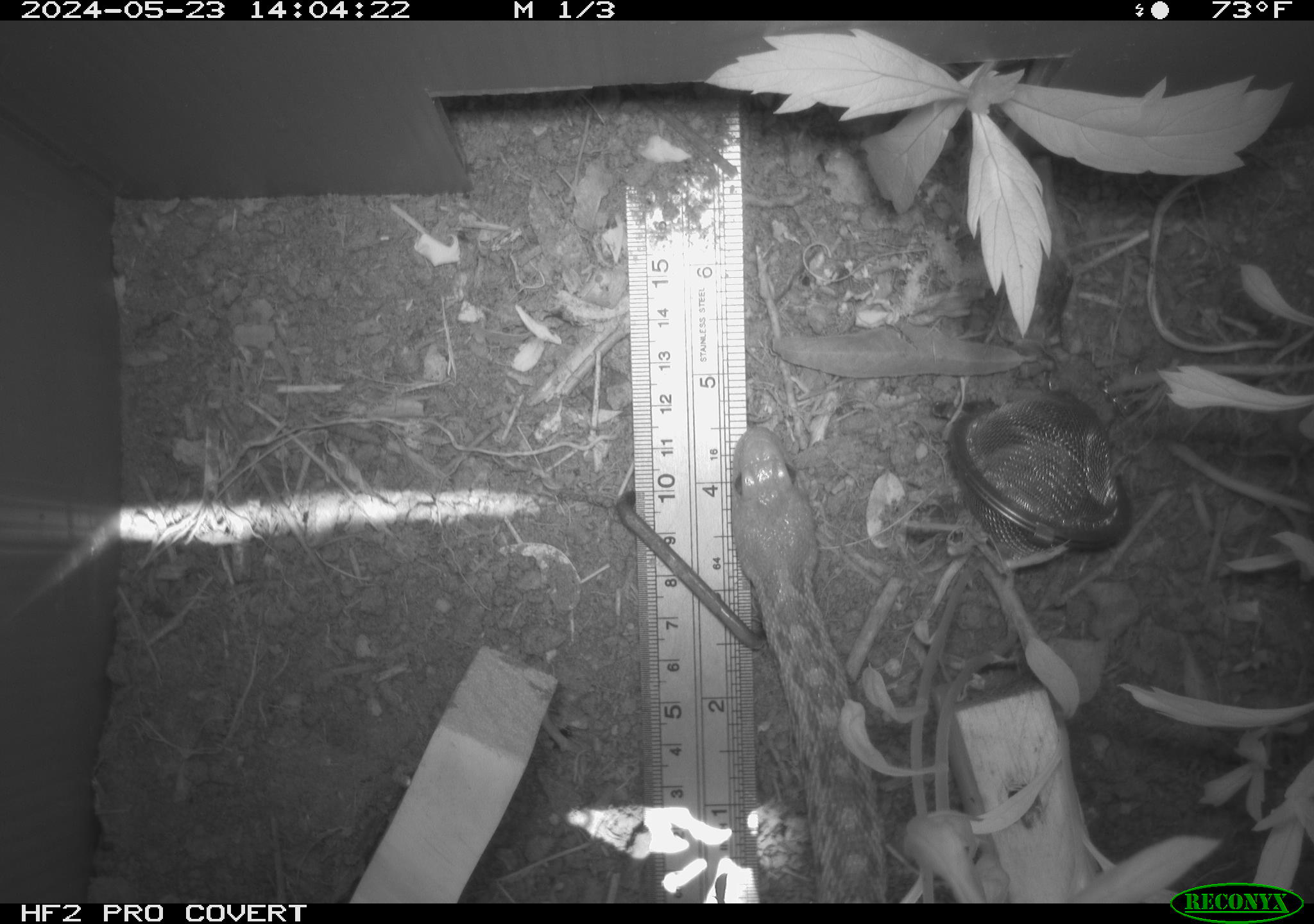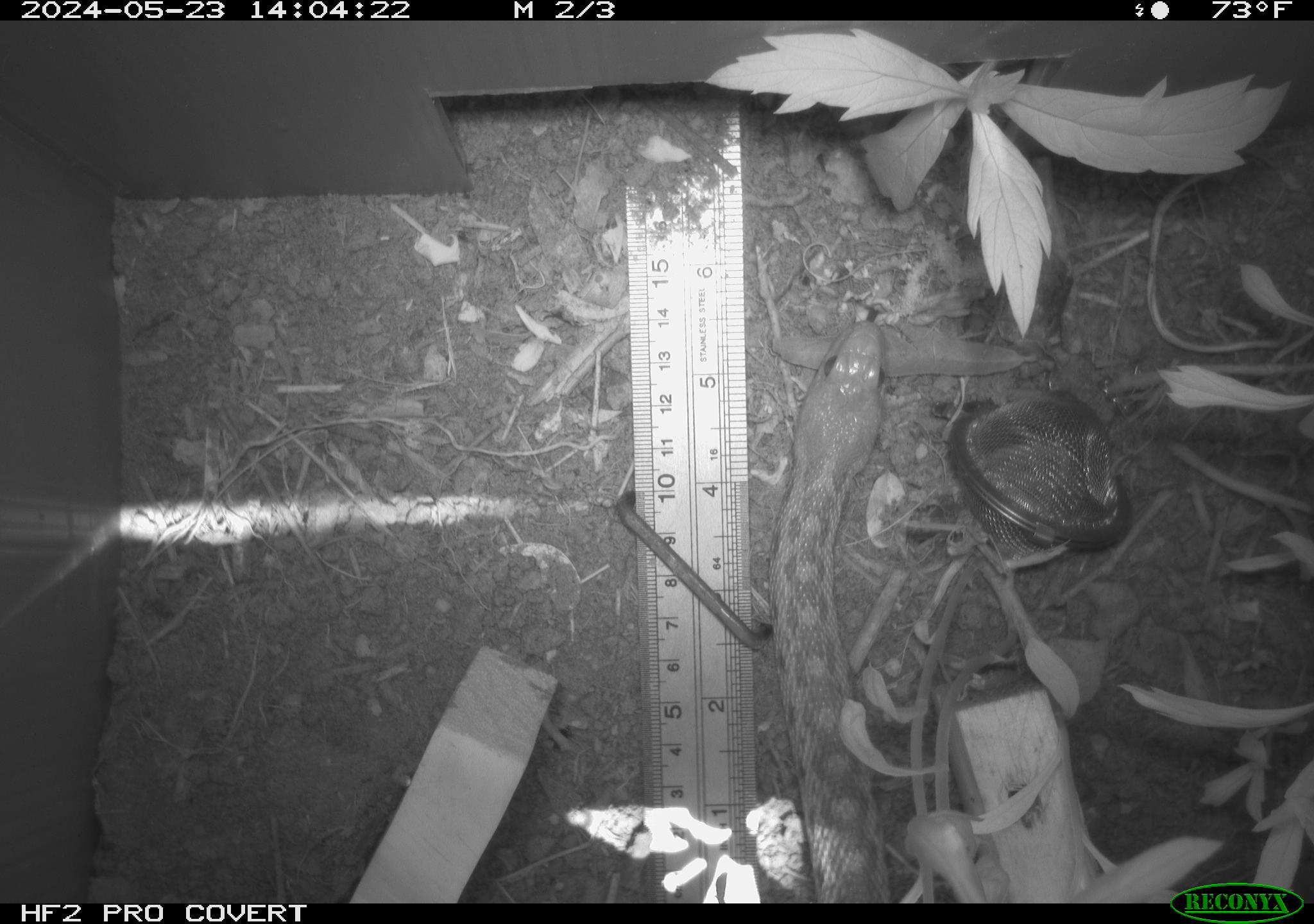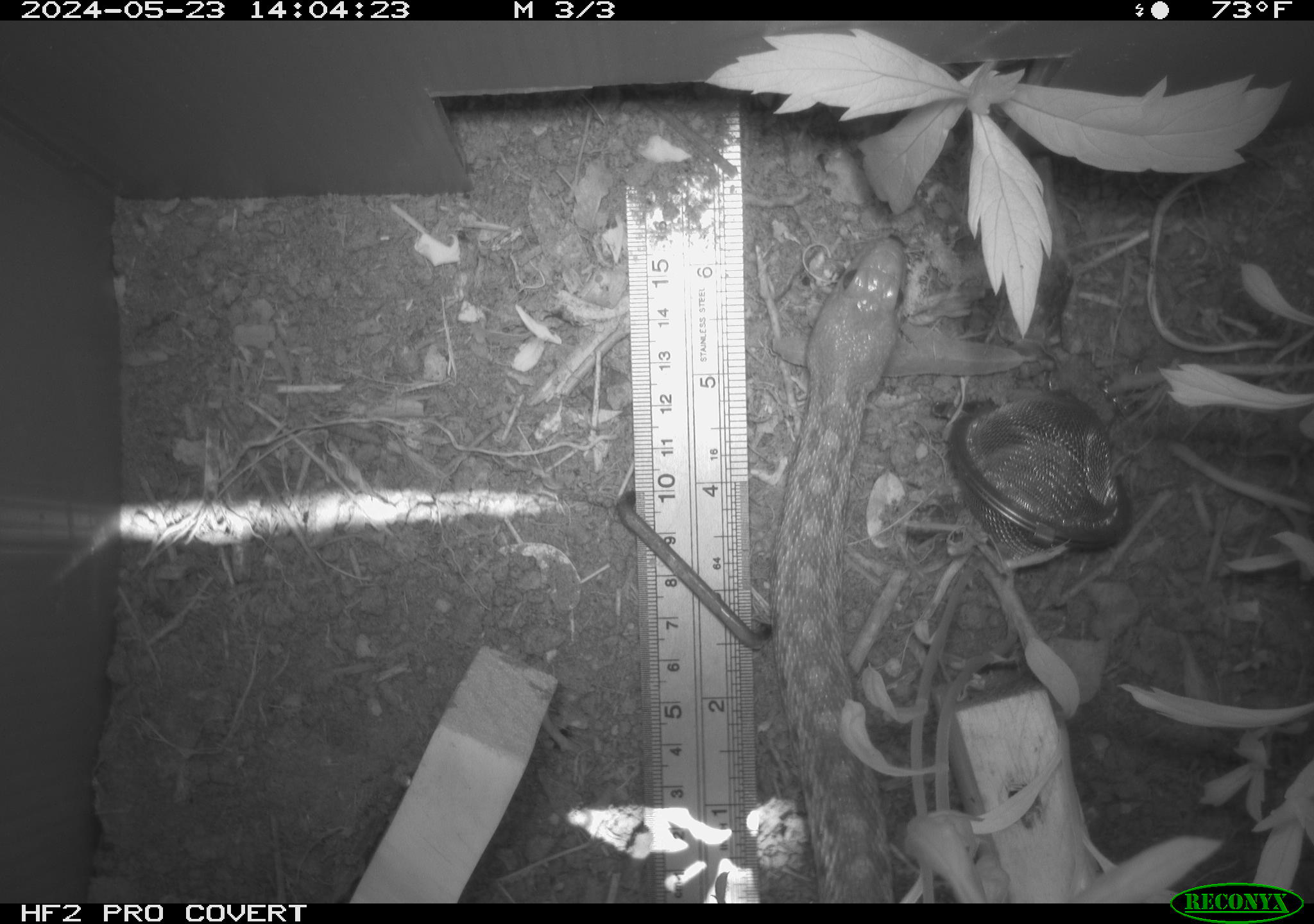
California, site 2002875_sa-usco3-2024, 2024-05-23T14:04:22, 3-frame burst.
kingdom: Animalia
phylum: Chordata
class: Reptilia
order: Squamata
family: Colubridae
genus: Pituophis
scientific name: Pituophis catenifer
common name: gophersnake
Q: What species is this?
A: Gophersnake (Pituophis catenifer).